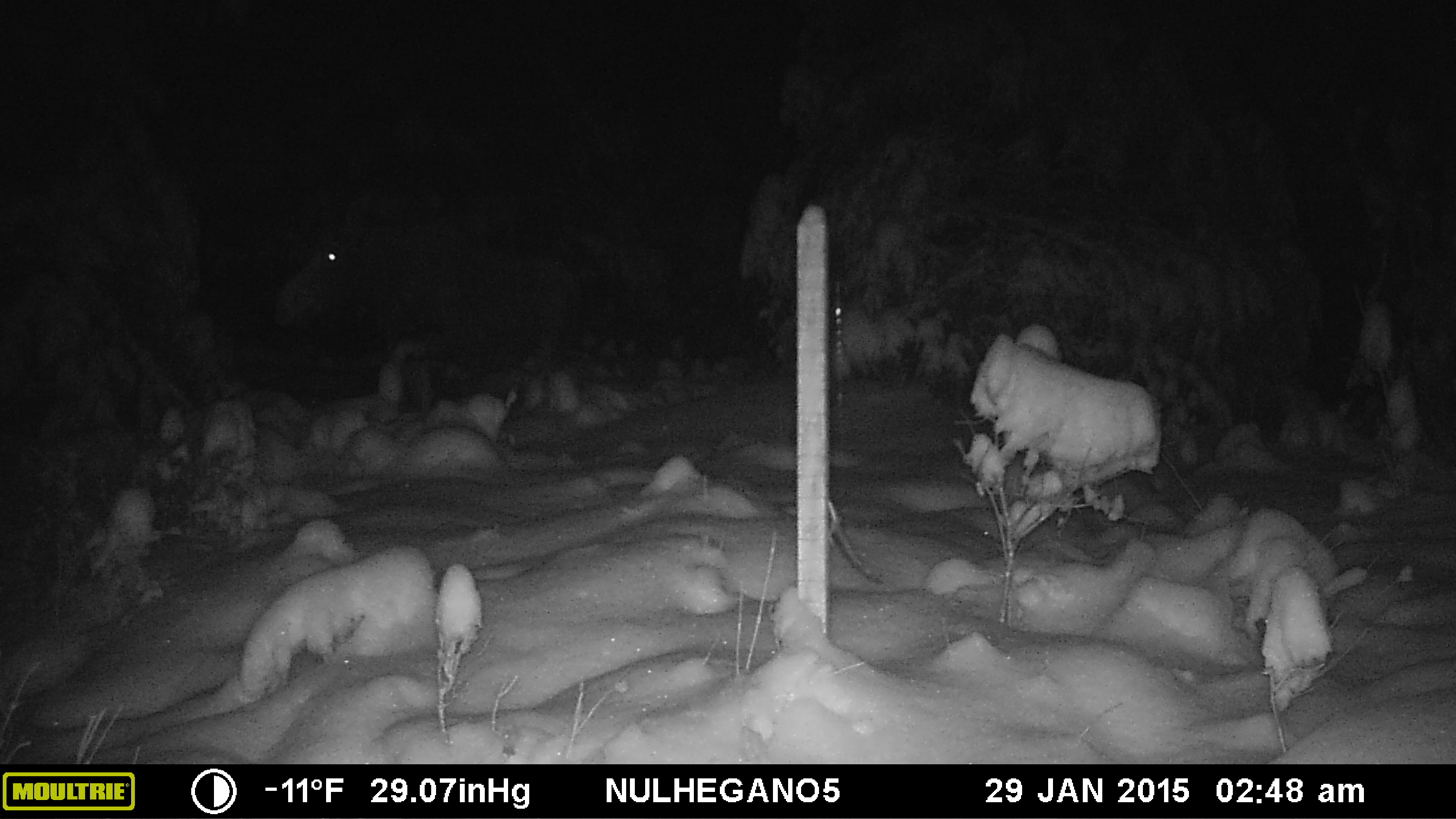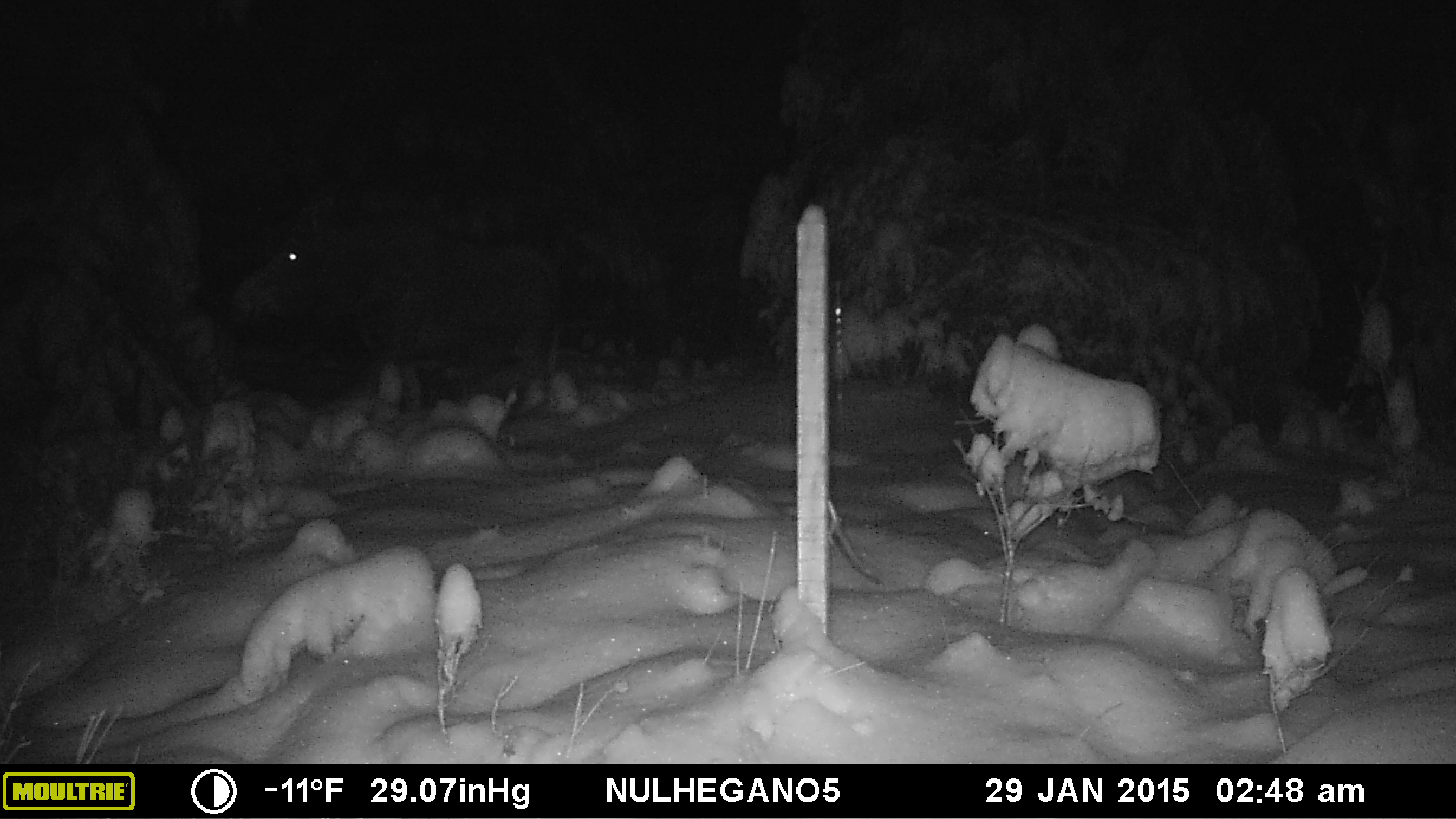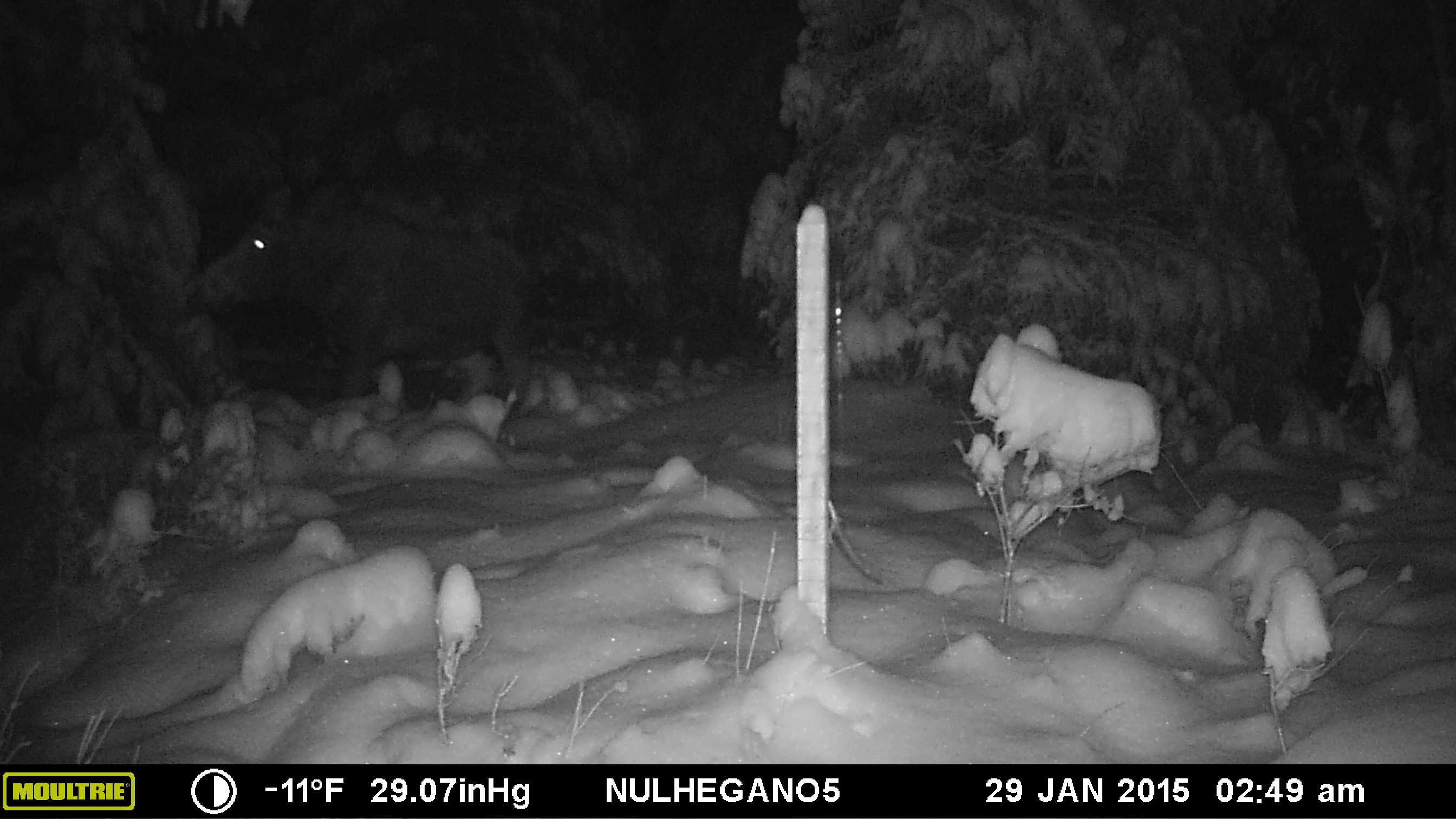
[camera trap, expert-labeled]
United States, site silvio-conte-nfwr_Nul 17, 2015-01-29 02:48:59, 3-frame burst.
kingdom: Animalia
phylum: Chordata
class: Mammalia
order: Artiodactyla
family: Cervidae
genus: Alces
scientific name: Alces alces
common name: moose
Moose (Alces alces).